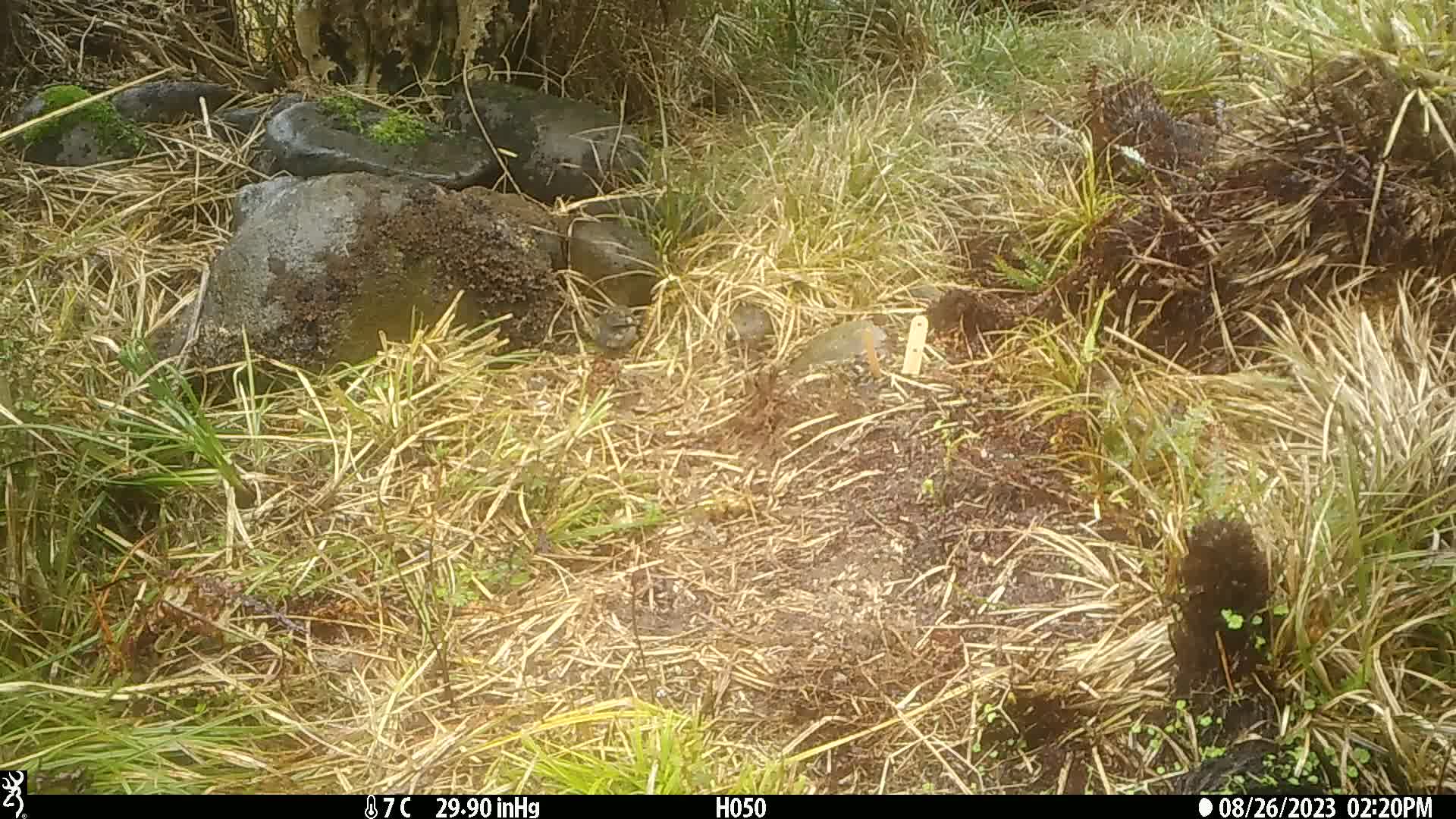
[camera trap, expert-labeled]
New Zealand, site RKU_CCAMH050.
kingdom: Animalia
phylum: Chordata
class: Aves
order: Passeriformes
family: Fringillidae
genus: Fringilla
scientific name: Fringilla coelebs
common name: common chaffinch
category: chaffinch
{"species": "chaffinch (common chaffinch) (Fringilla coelebs)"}